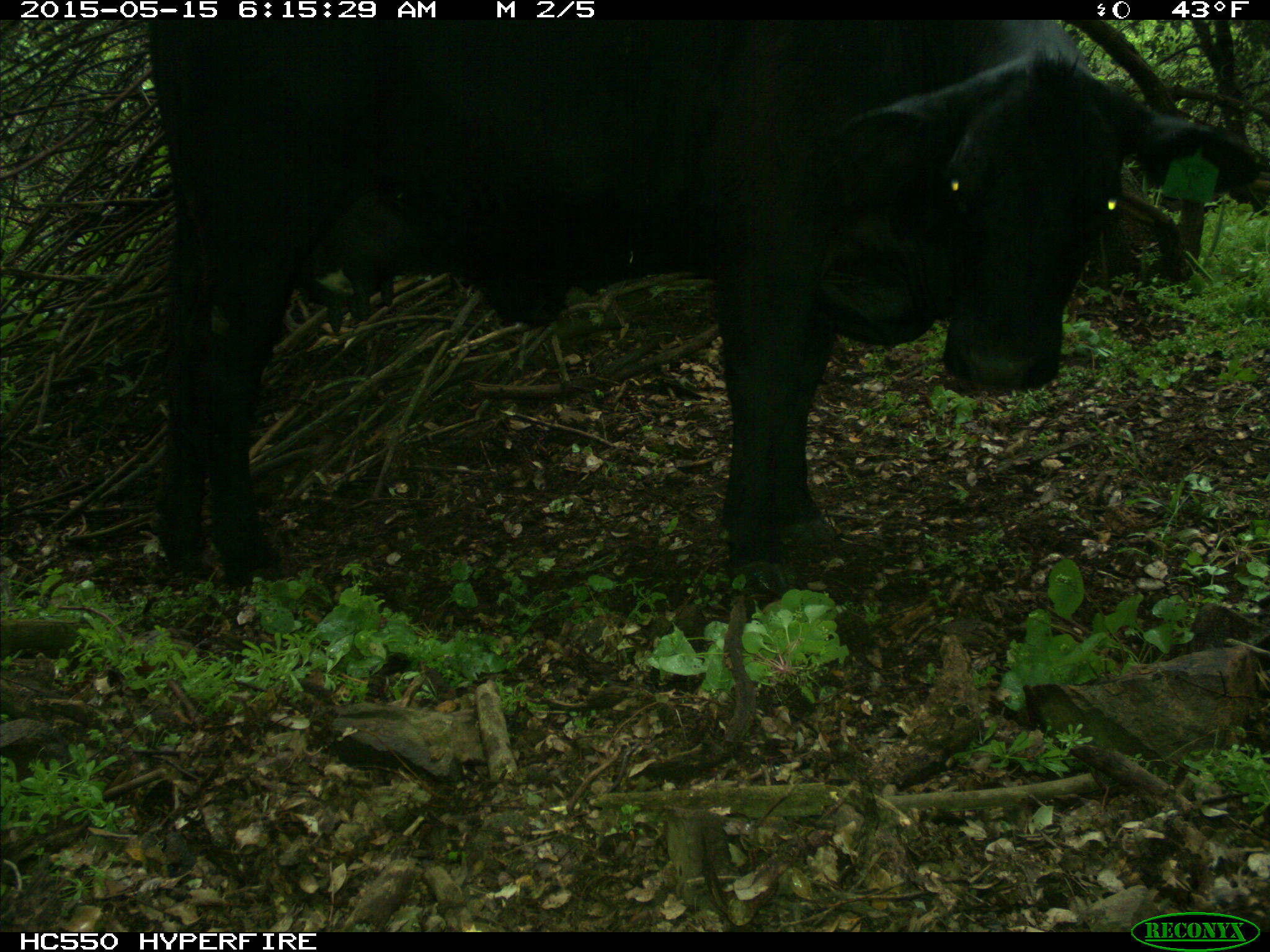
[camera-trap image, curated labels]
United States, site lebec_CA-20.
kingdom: Animalia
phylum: Chordata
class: Mammalia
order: Artiodactyla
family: Bovidae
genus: Bos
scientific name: Bos taurus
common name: domestic cow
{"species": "Bos taurus (domestic cow)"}